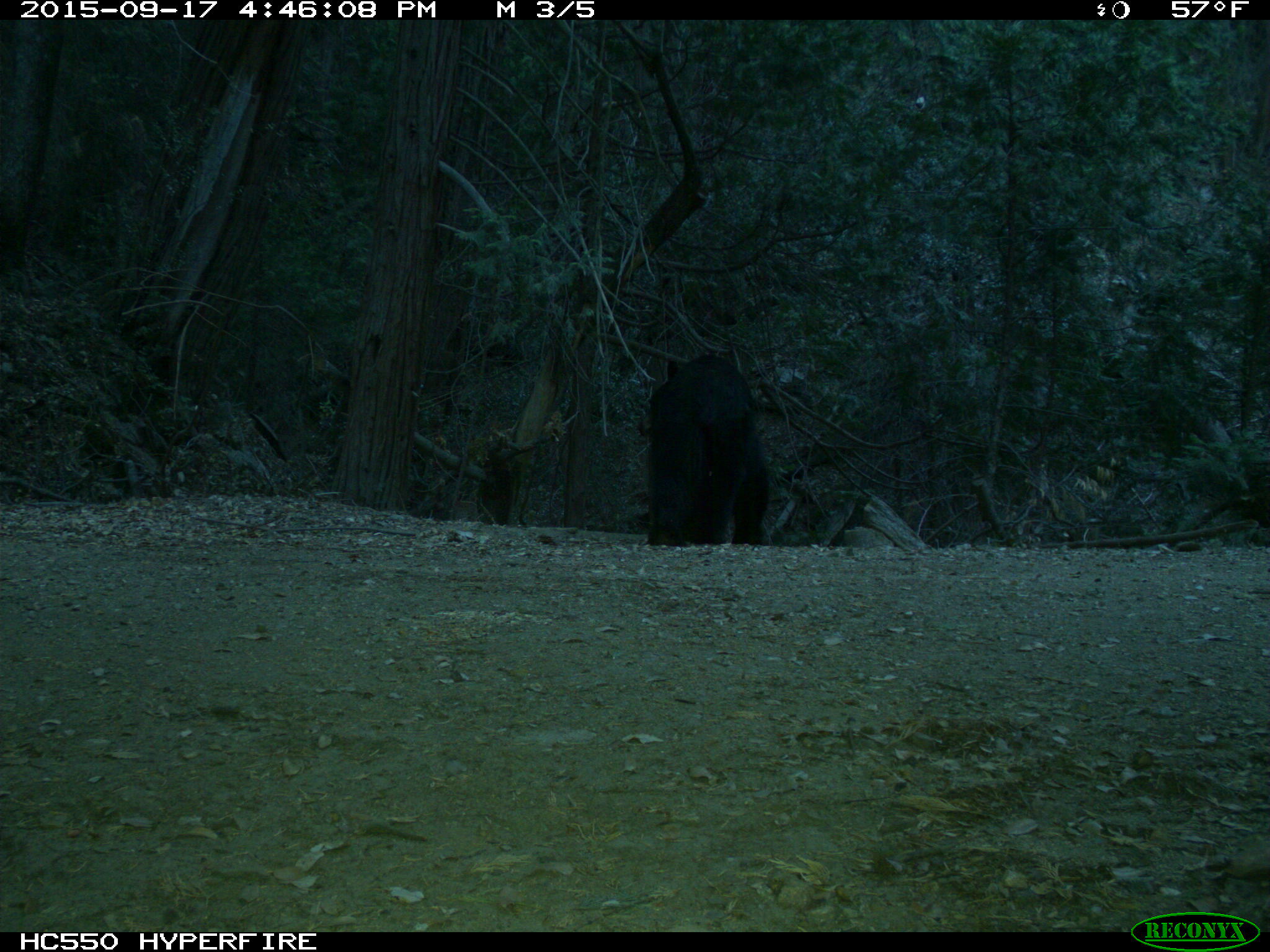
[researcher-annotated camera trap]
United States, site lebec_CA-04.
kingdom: Animalia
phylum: Chordata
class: Mammalia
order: Carnivora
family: Ursidae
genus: Ursus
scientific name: Ursus americanus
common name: american black bear